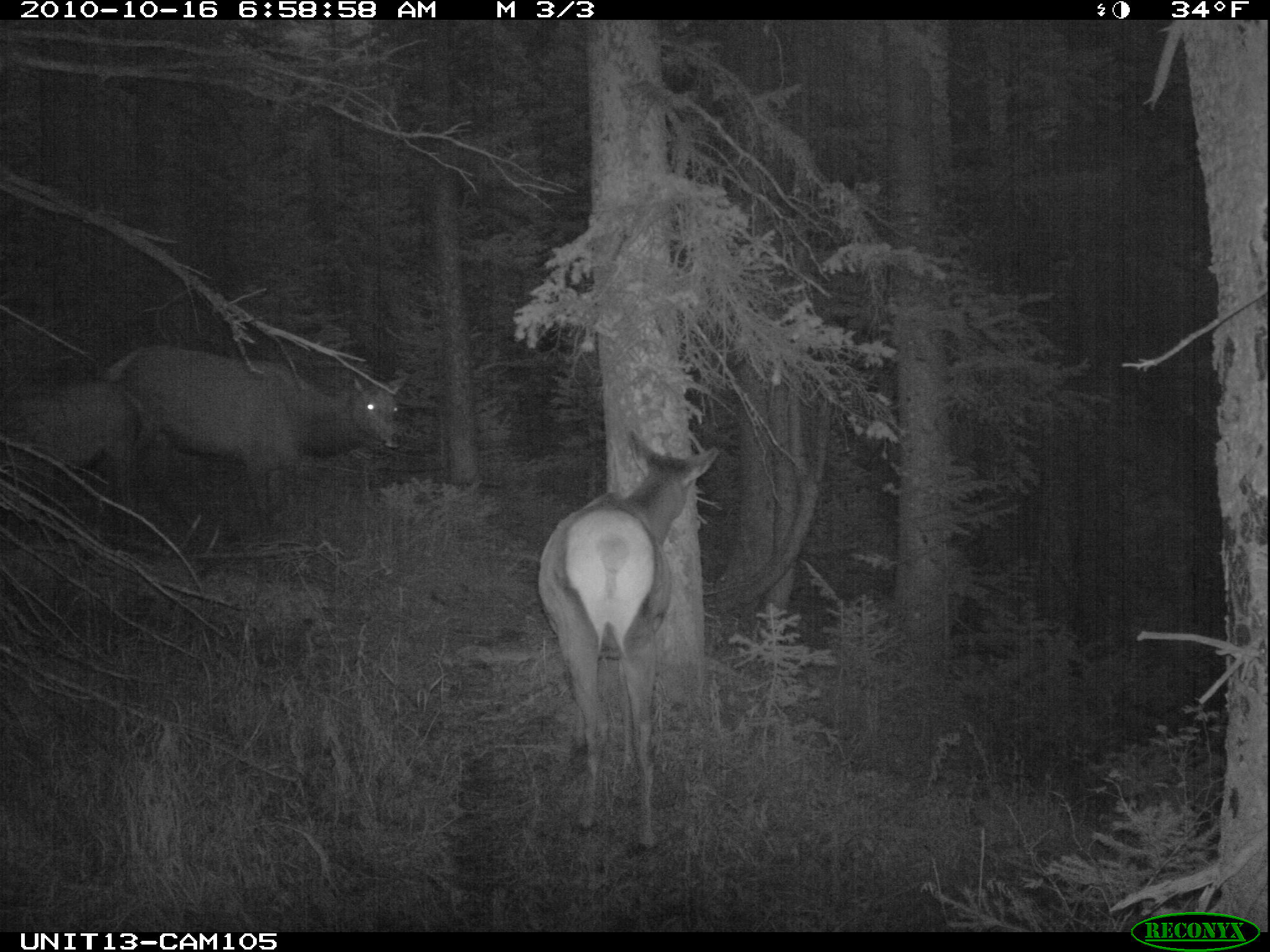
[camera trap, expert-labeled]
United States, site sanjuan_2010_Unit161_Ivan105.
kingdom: Animalia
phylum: Chordata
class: Mammalia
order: Artiodactyla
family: Cervidae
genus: Cervus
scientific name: Cervus elaphus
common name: red deer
Cervus elaphus (red deer).